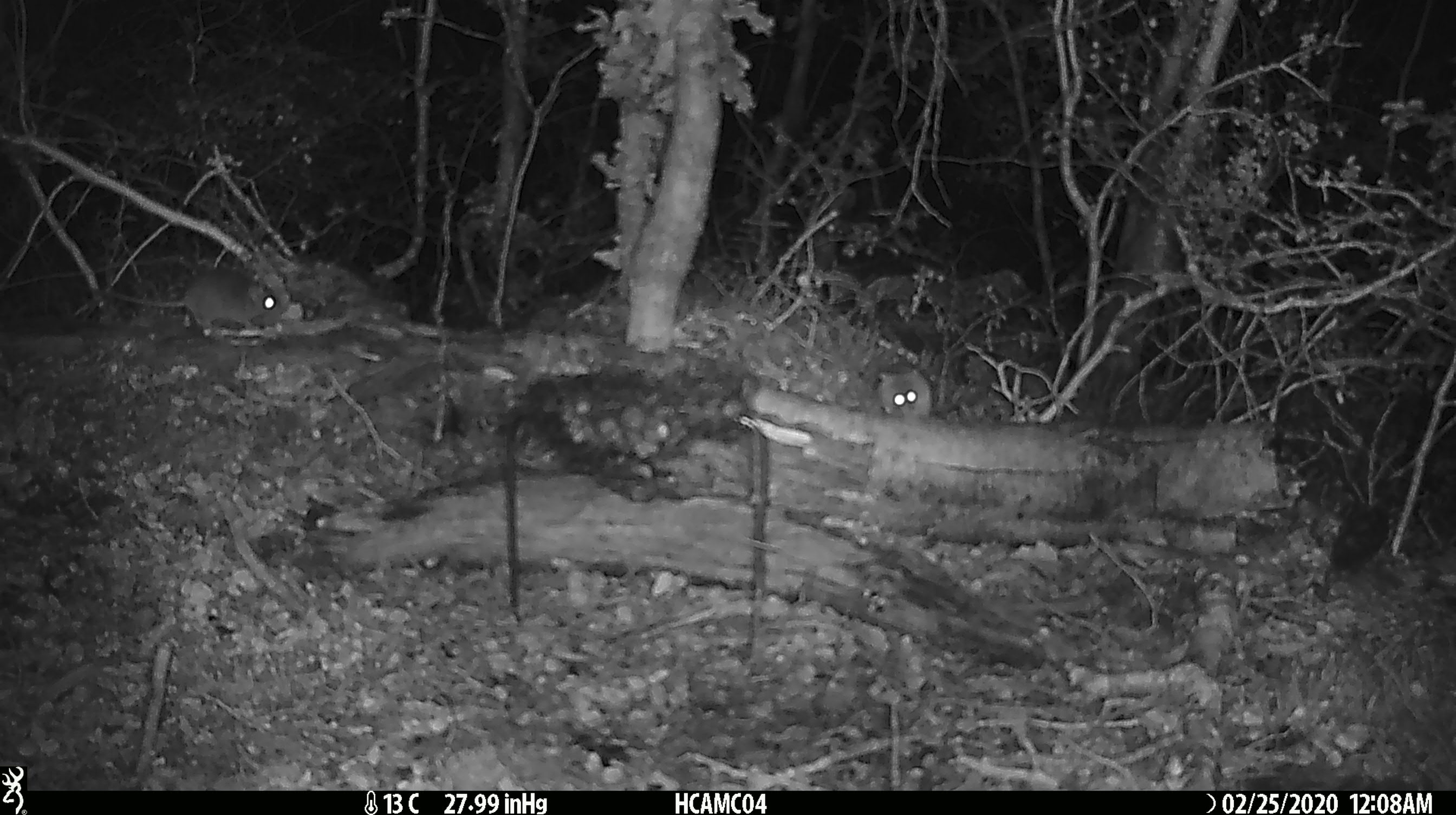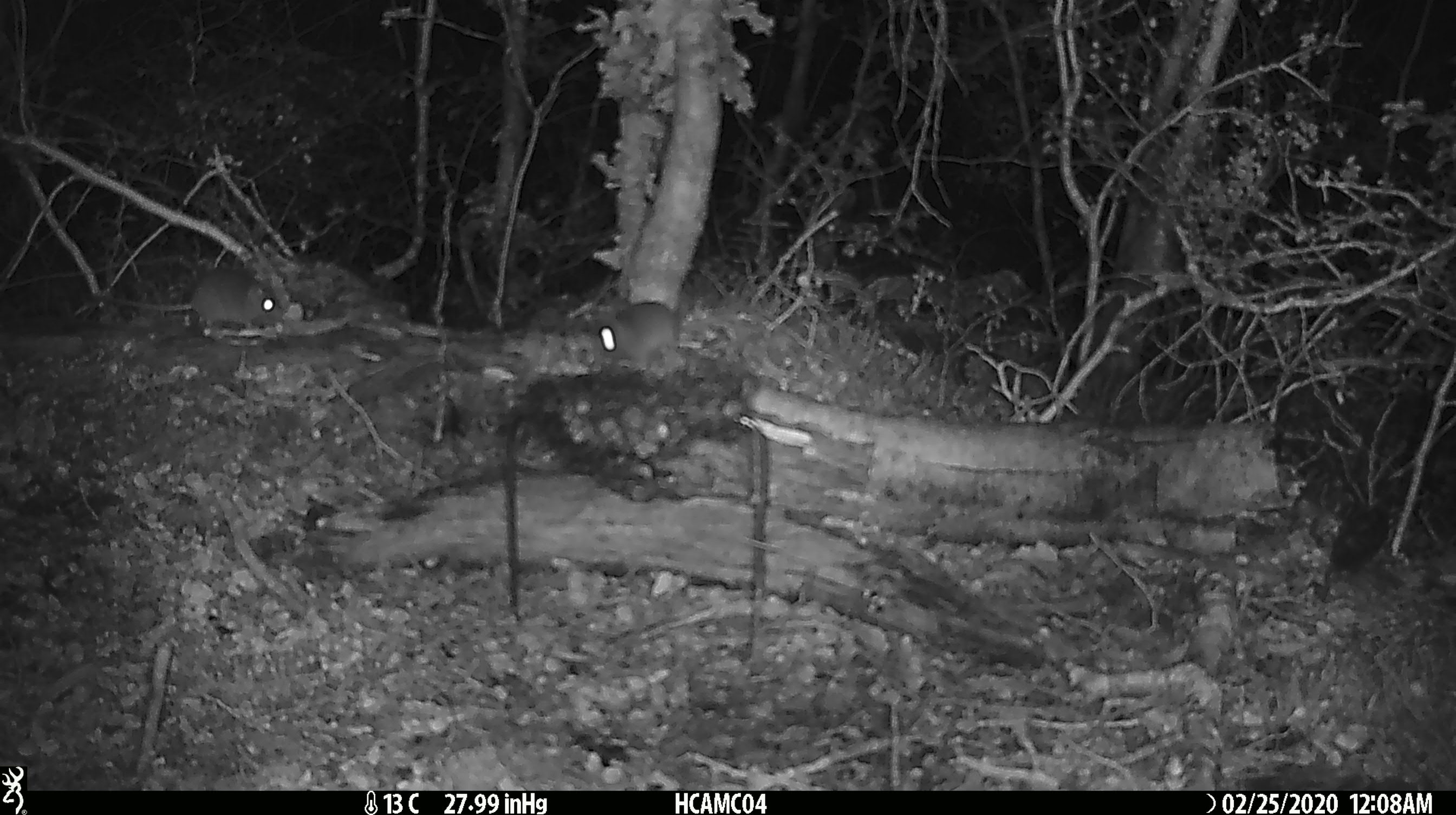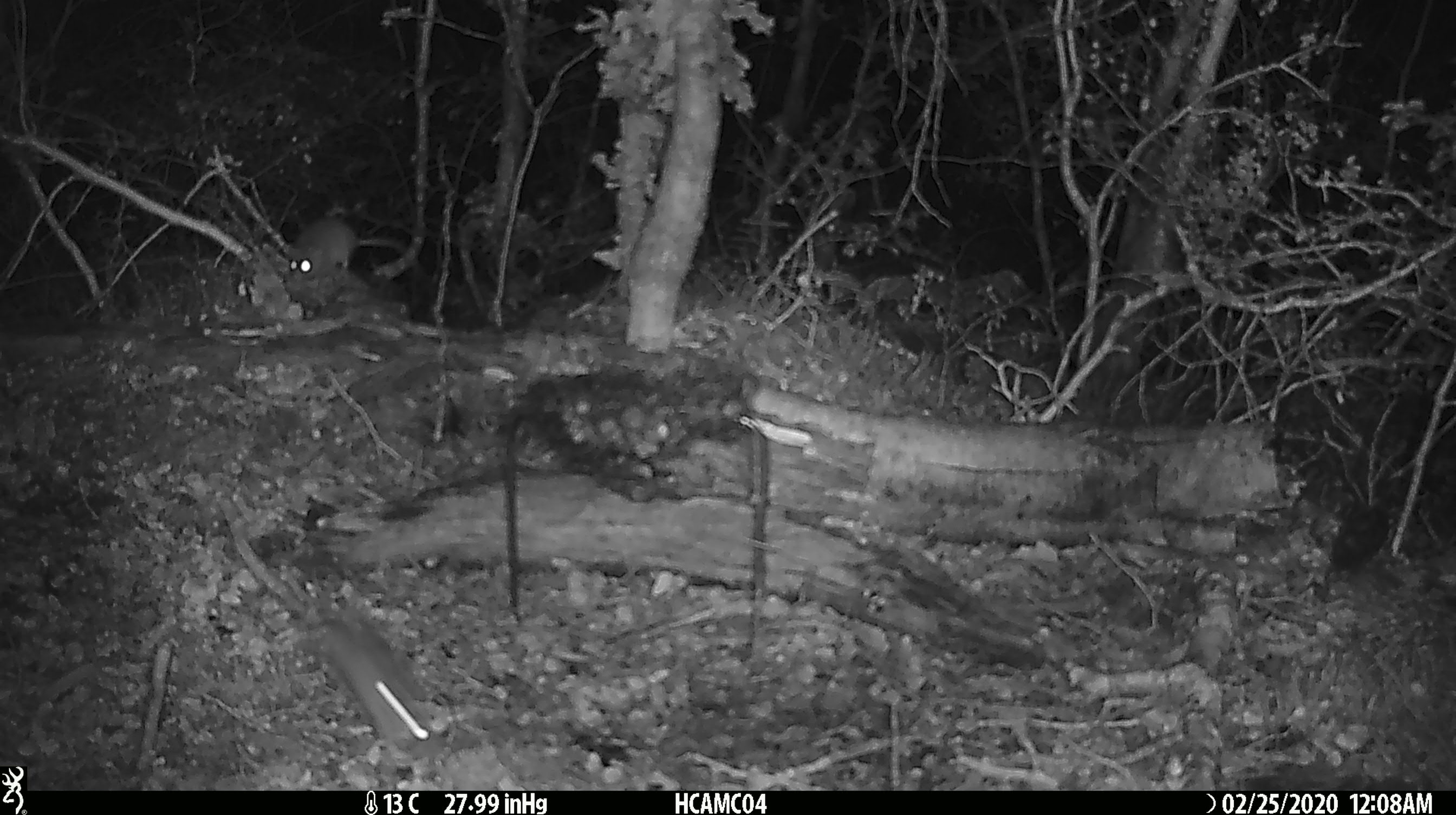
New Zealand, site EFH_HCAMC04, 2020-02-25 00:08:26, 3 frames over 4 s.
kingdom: Animalia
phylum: Chordata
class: Mammalia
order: Rodentia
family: Muridae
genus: Mus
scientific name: Mus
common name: mouse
Mouse (Mus).